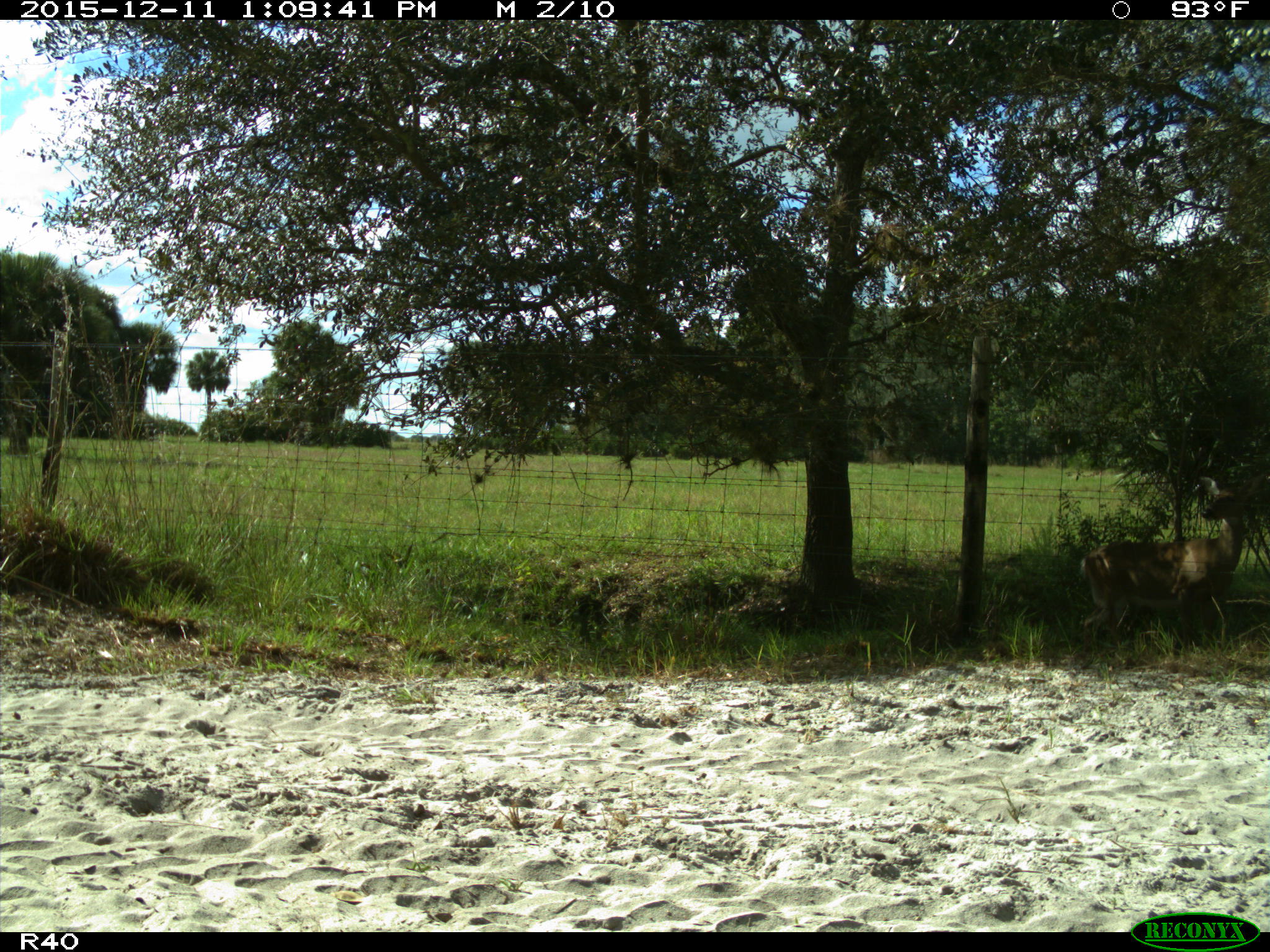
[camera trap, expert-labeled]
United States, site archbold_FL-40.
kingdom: Animalia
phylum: Chordata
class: Mammalia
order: Artiodactyla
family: Cervidae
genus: Odocoileus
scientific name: Odocoileus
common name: deer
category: unidentified deer